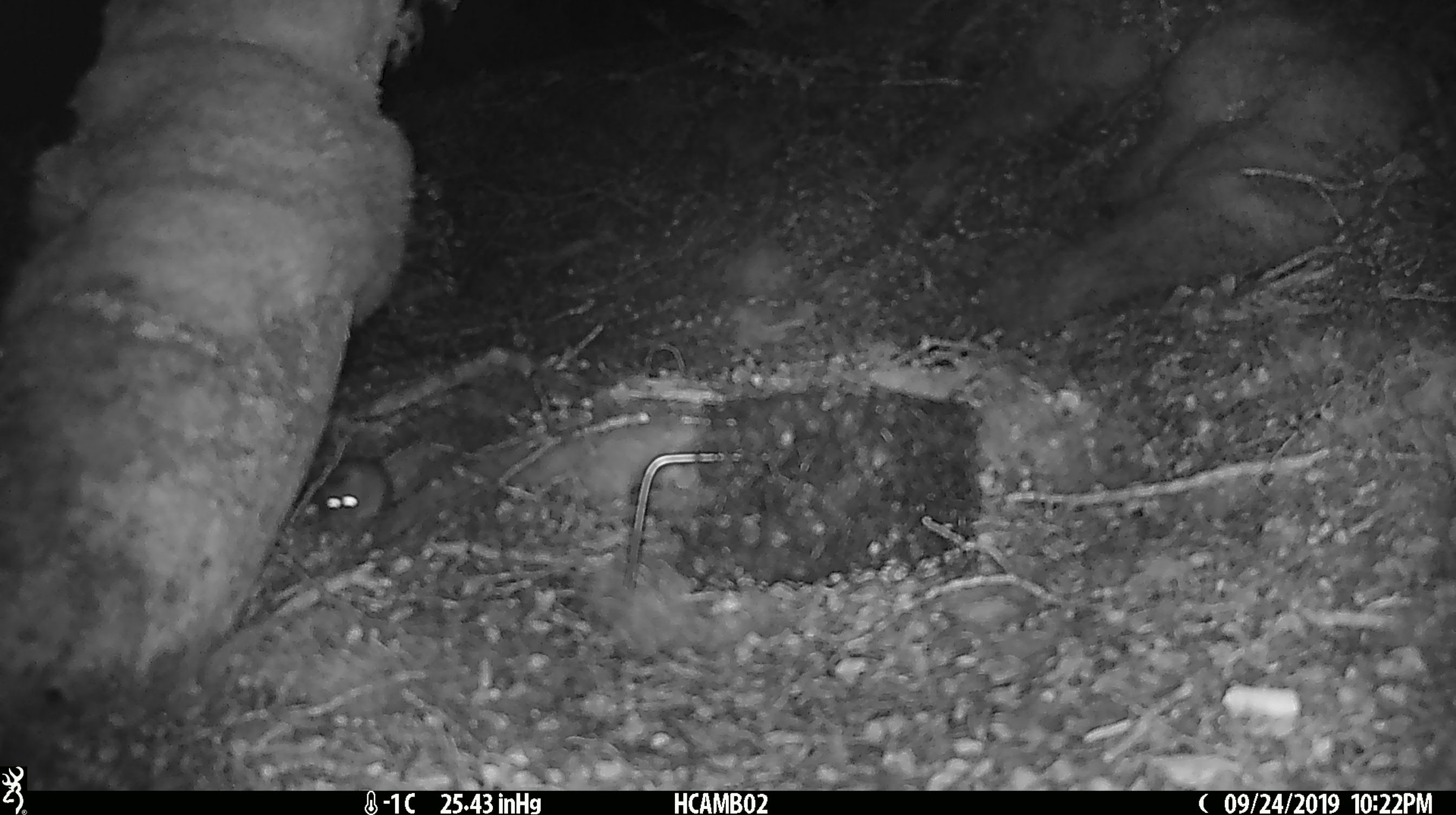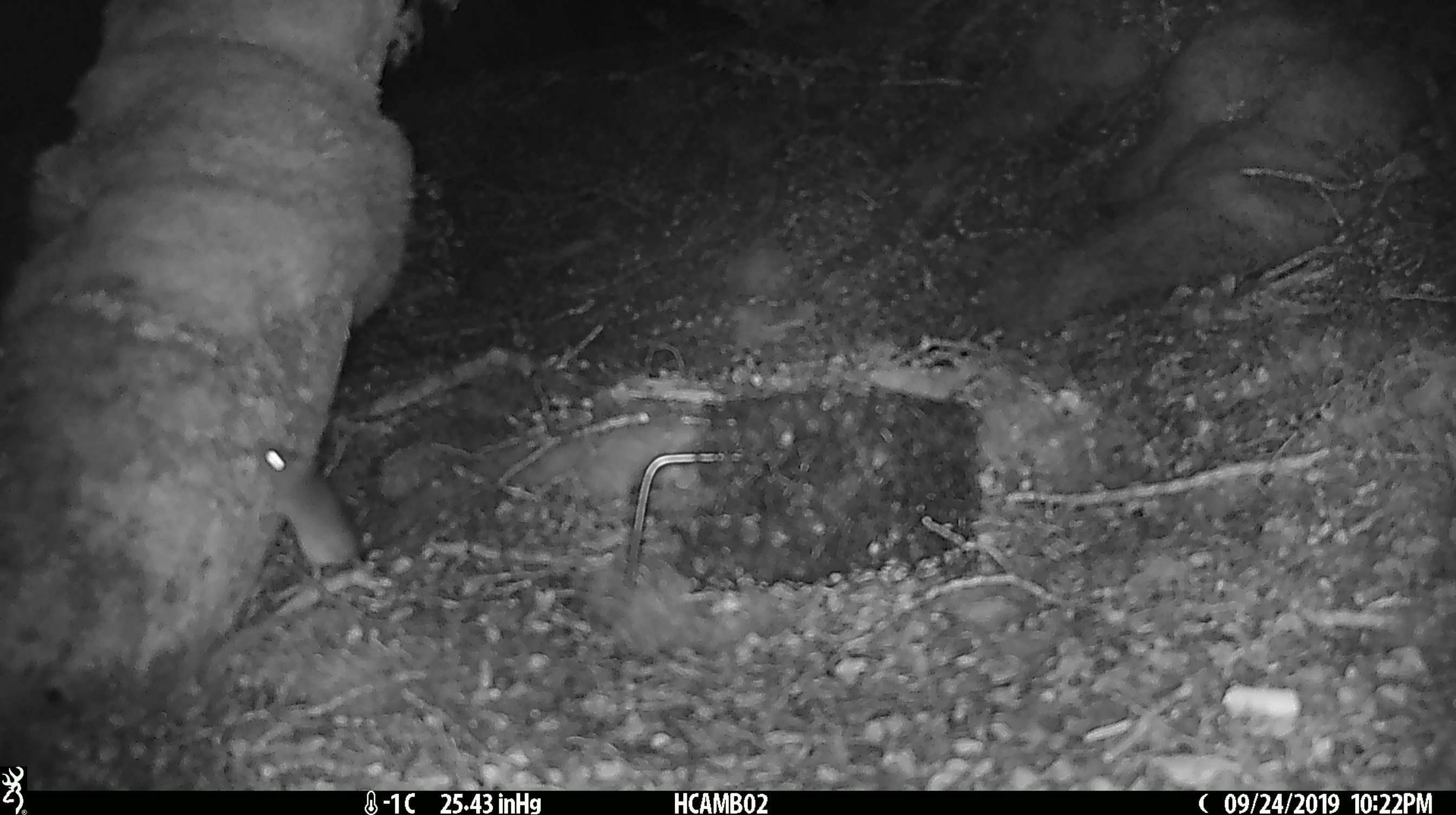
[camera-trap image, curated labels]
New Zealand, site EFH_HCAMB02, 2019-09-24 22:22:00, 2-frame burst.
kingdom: Animalia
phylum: Chordata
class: Mammalia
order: Rodentia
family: Muridae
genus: Mus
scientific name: Mus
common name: mouse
Mouse (Mus).